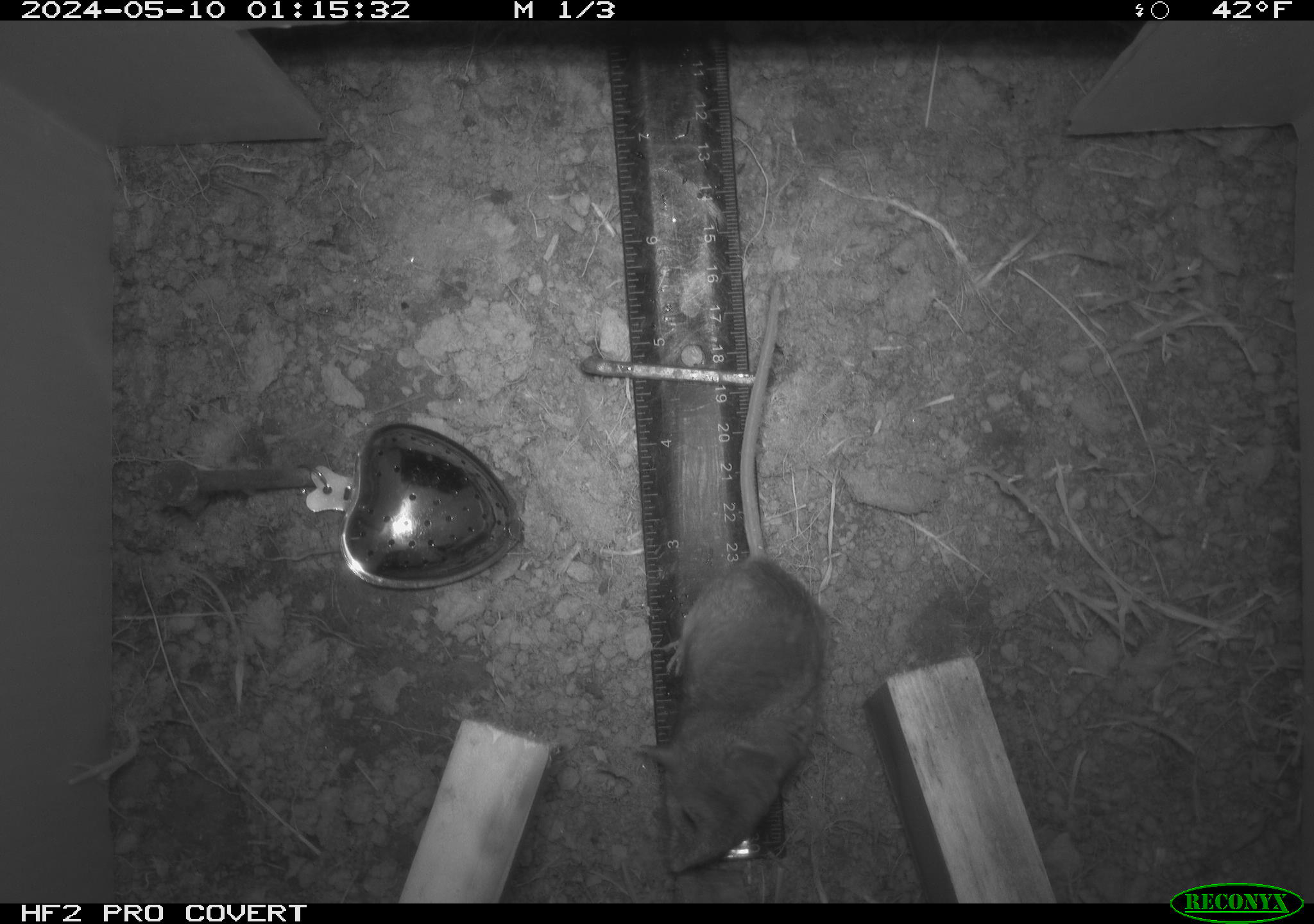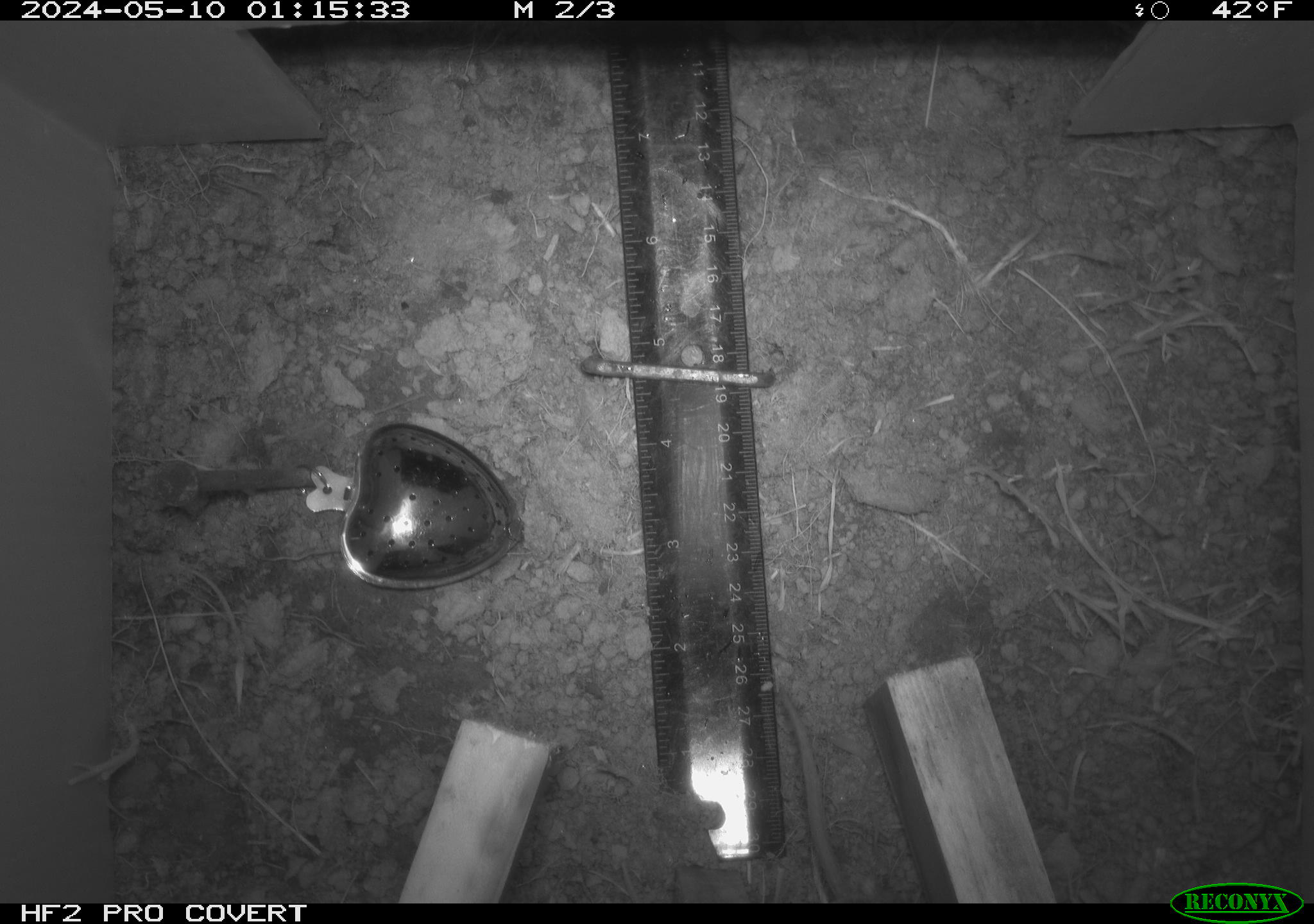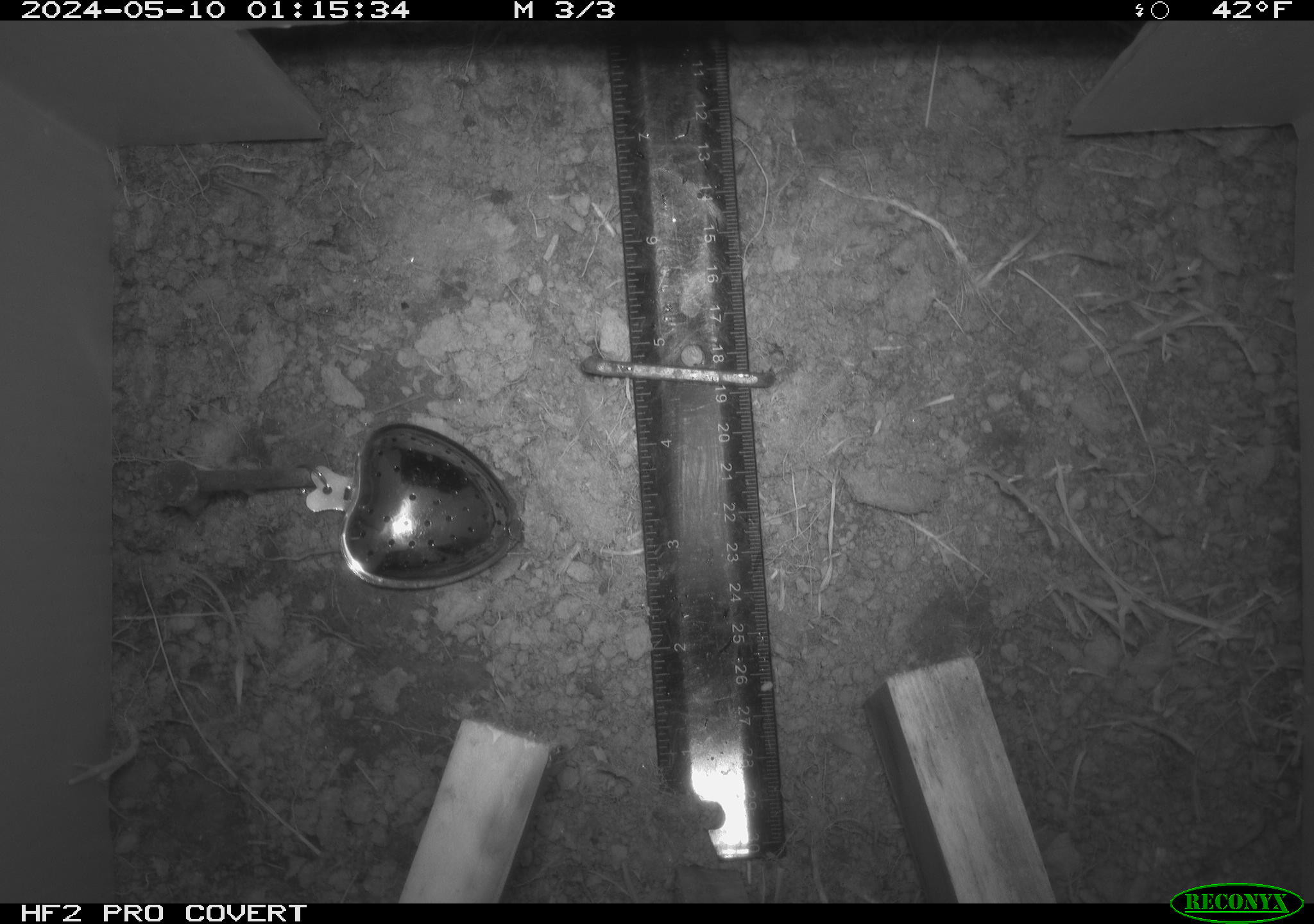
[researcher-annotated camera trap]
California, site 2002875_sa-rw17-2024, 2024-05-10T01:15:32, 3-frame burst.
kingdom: Animalia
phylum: Chordata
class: Mammalia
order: Rodentia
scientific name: Rodentia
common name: rodent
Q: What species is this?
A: Rodent (Rodentia).